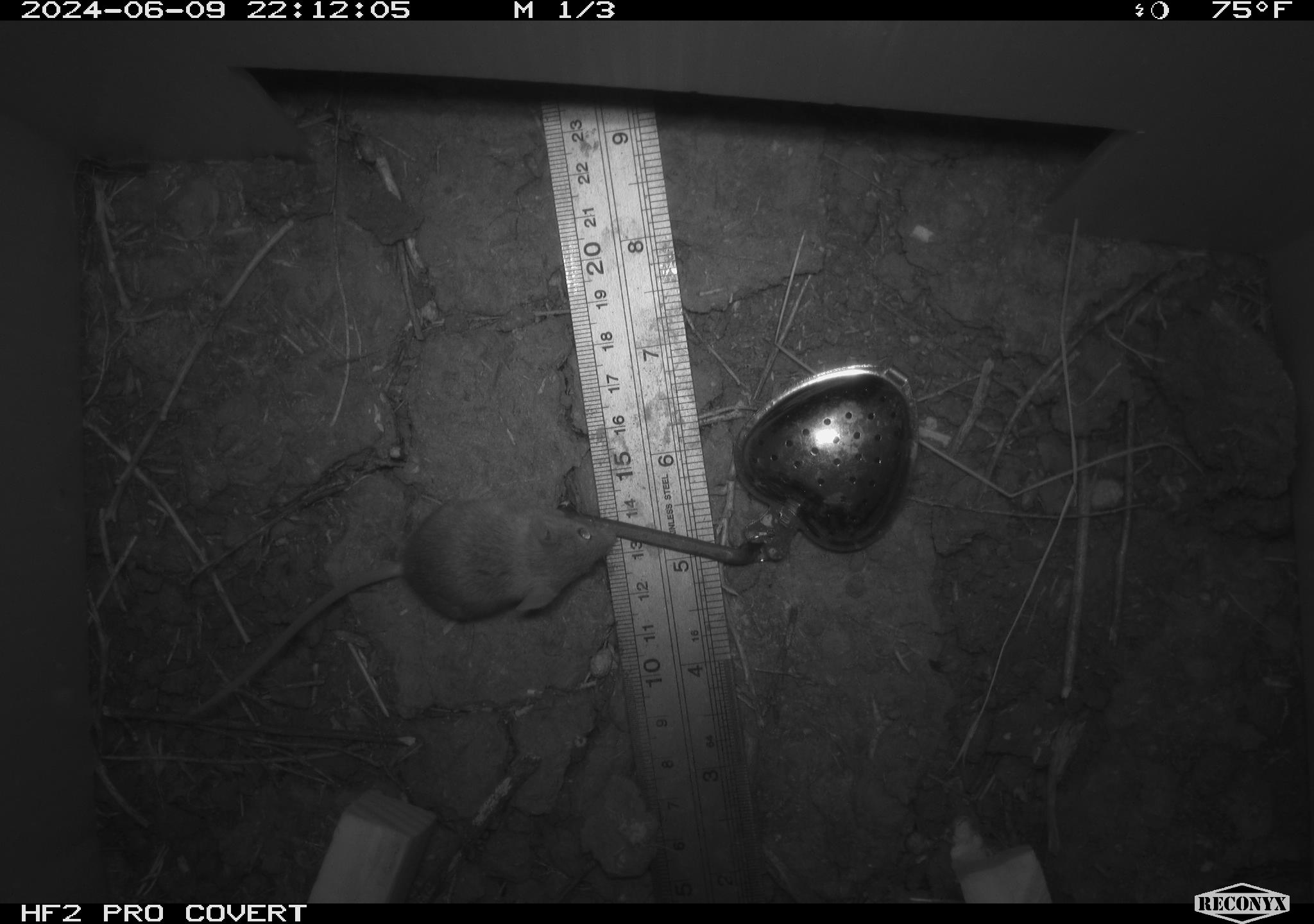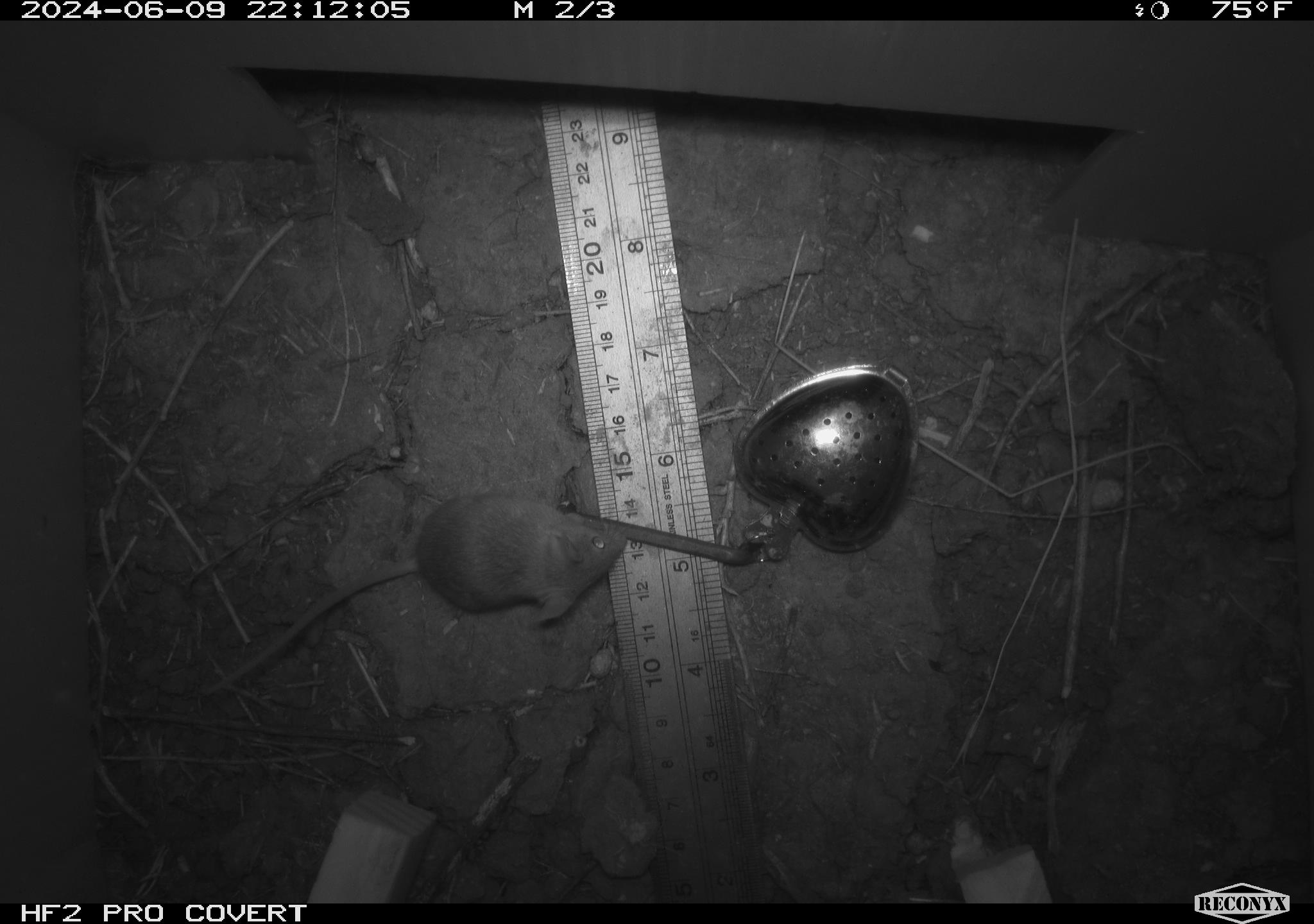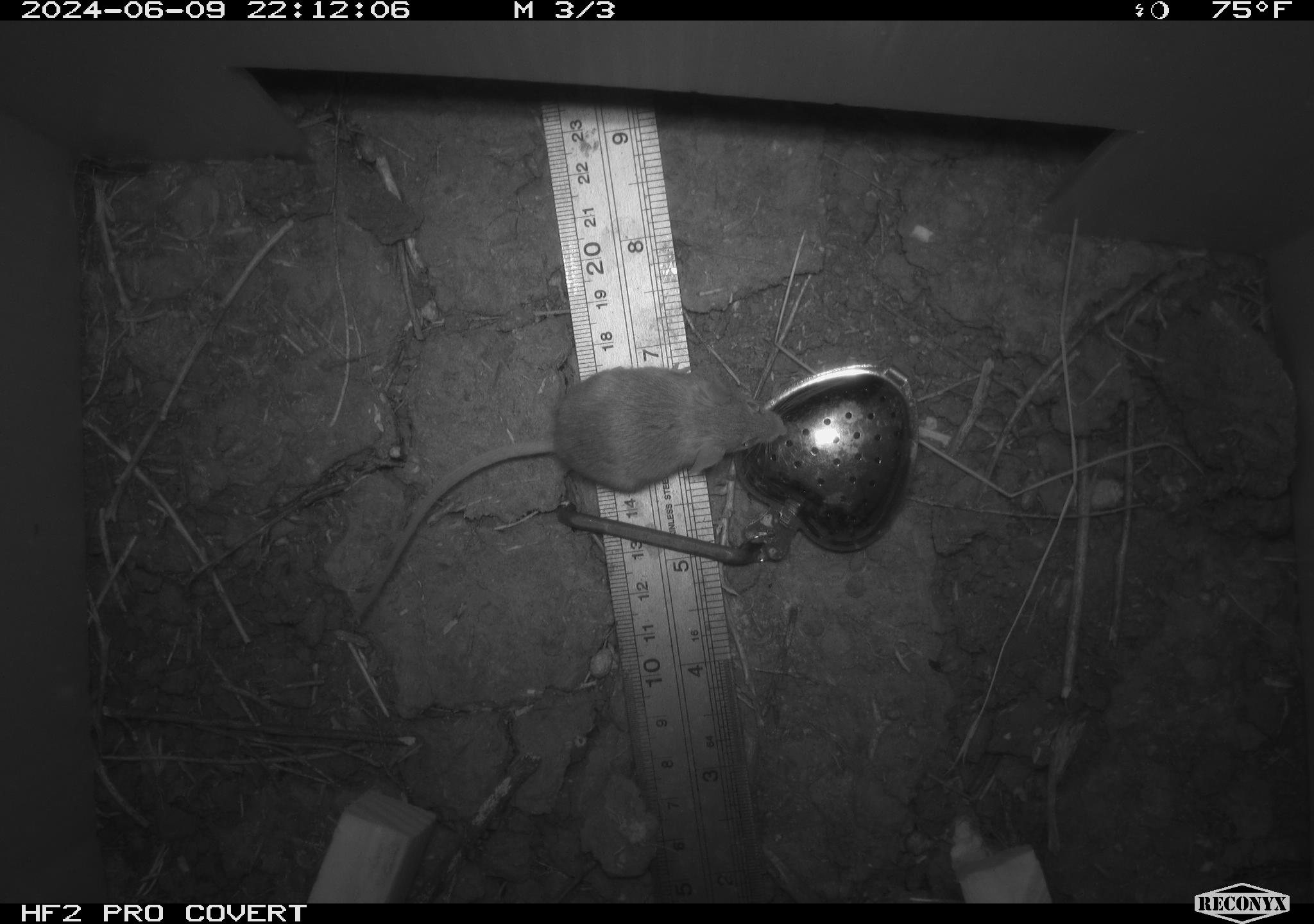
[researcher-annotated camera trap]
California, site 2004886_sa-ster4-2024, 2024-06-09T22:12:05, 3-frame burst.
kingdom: Animalia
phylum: Chordata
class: Mammalia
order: Rodentia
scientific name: Rodentia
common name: mouse species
Mouse species (Rodentia).